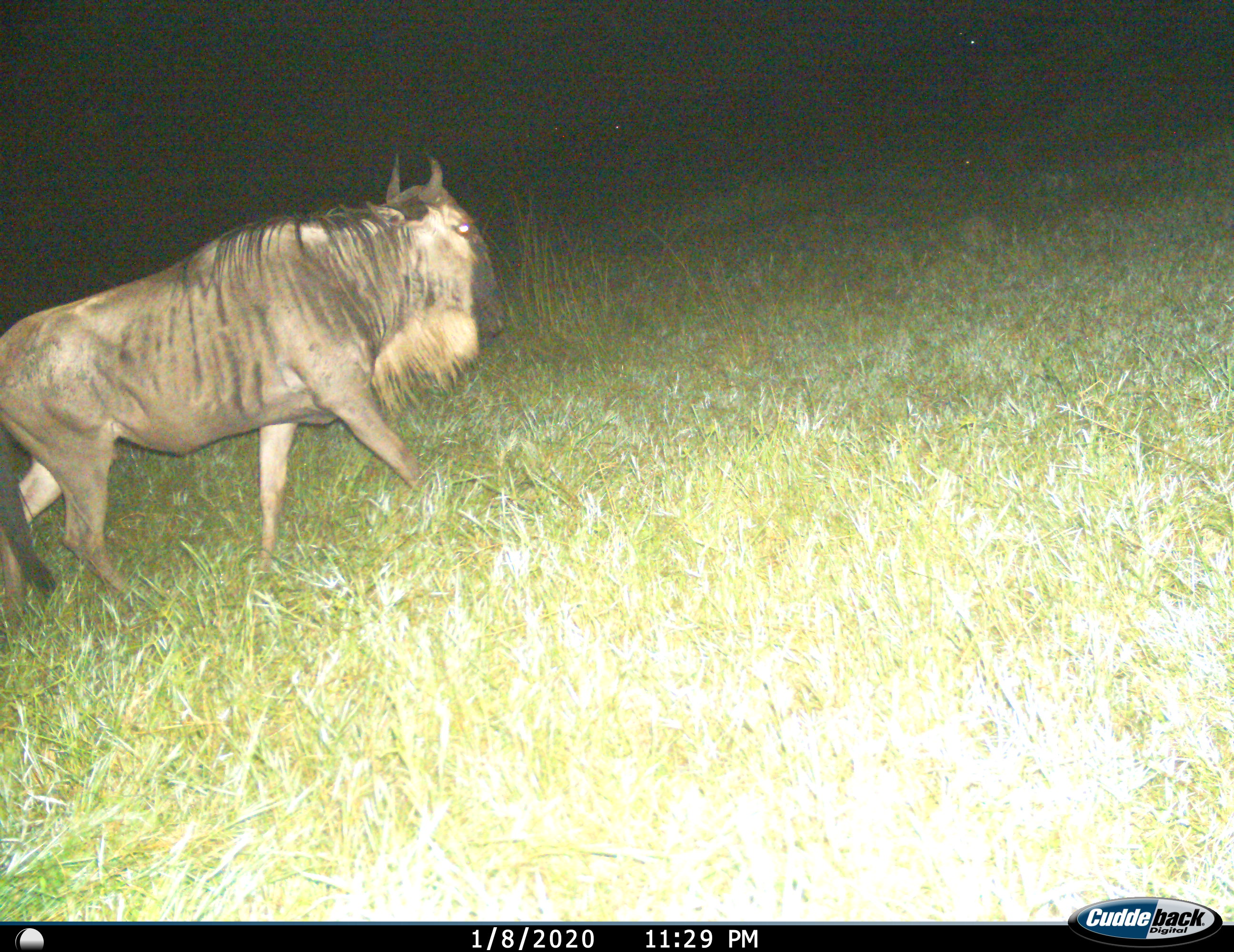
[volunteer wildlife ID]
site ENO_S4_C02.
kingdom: Animalia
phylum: Chordata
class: Mammalia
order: Artiodactyla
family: Bovidae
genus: Connochaetes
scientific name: Connochaetes taurinus taurinus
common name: blue wildebeest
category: wildebeestblue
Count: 1.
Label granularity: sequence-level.